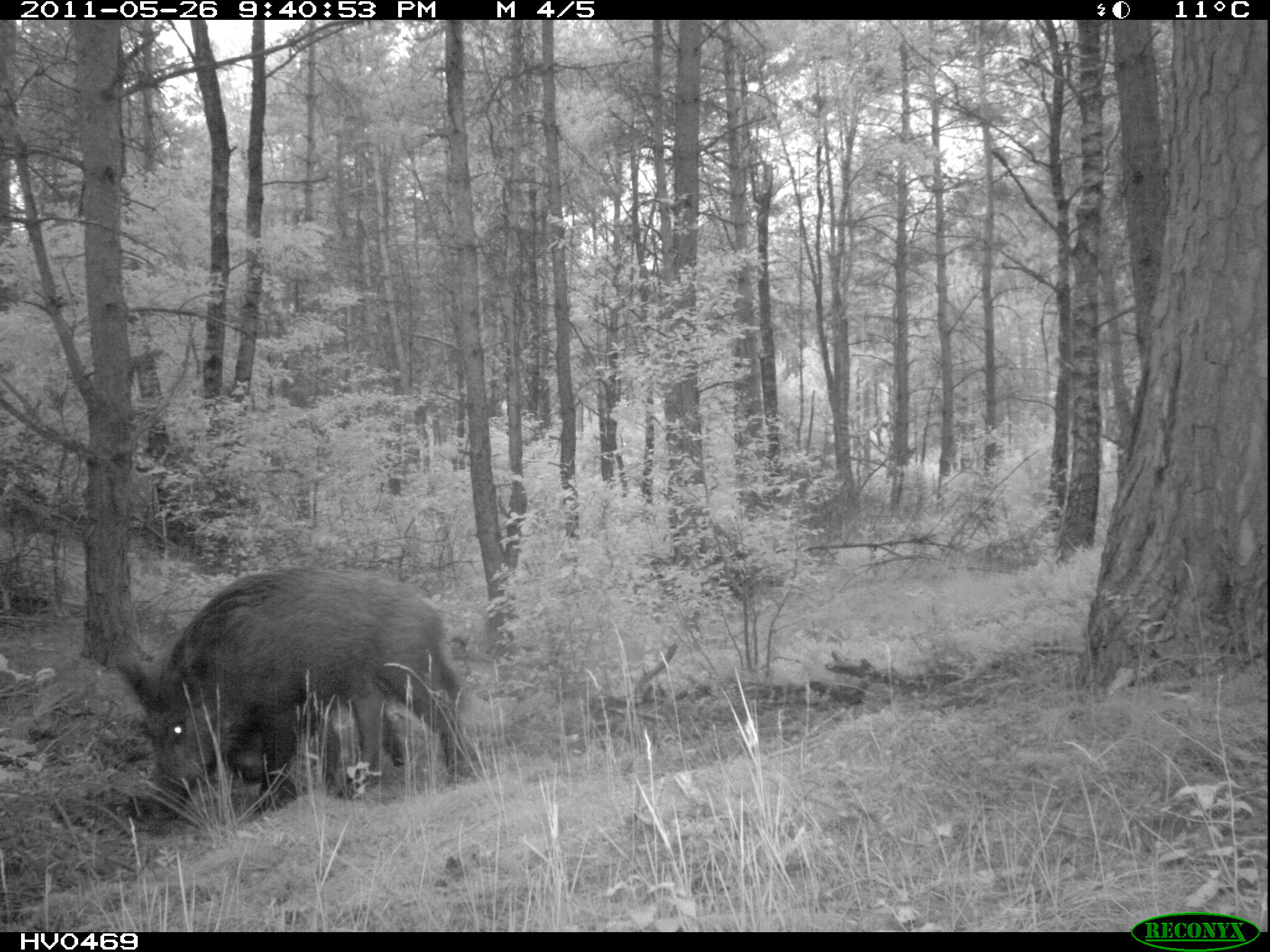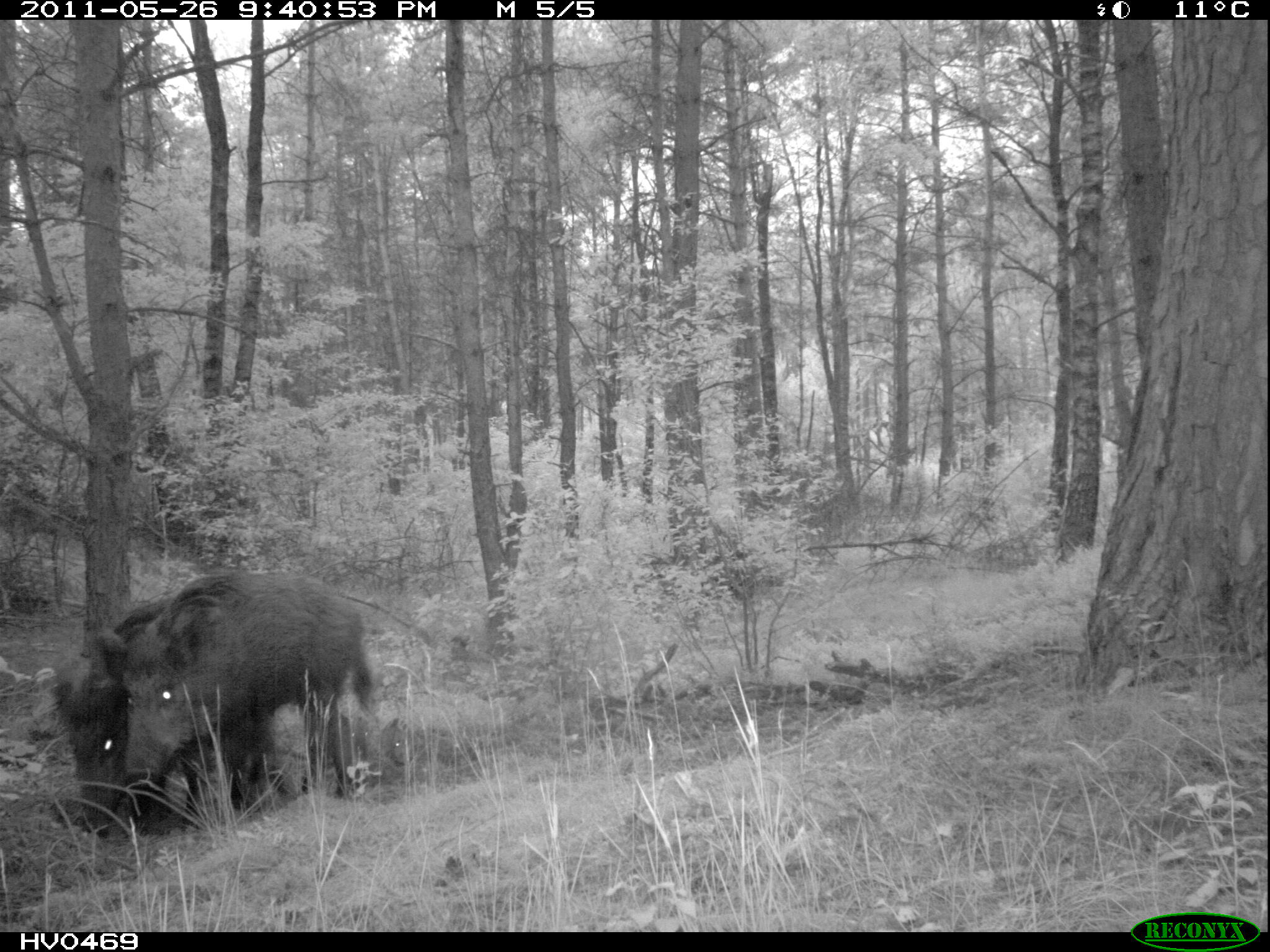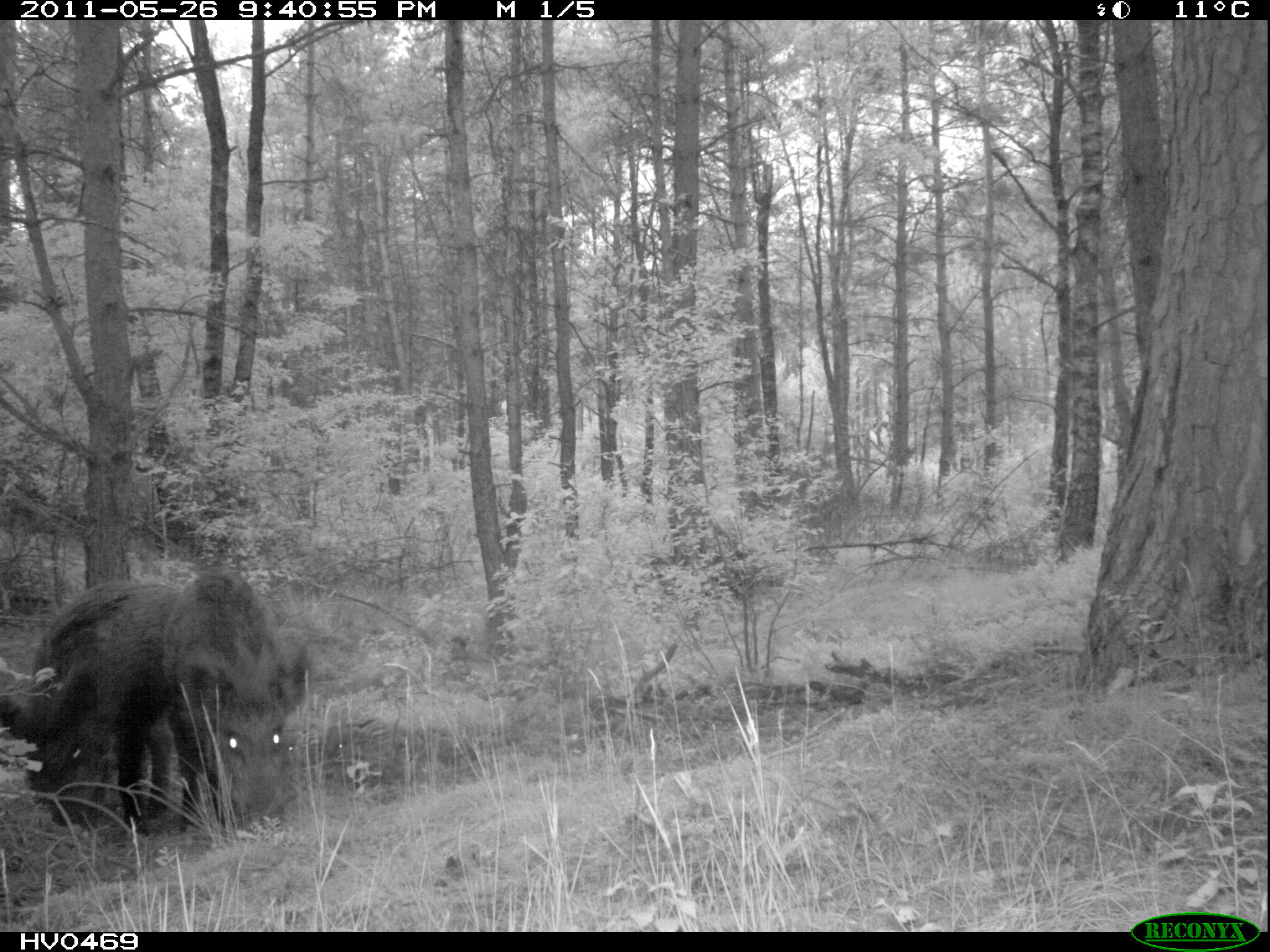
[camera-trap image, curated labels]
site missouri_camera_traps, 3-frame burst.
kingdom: Animalia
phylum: Chordata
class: Mammalia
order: Artiodactyla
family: Suidae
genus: Sus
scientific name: Sus scrofa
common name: wild boar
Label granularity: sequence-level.